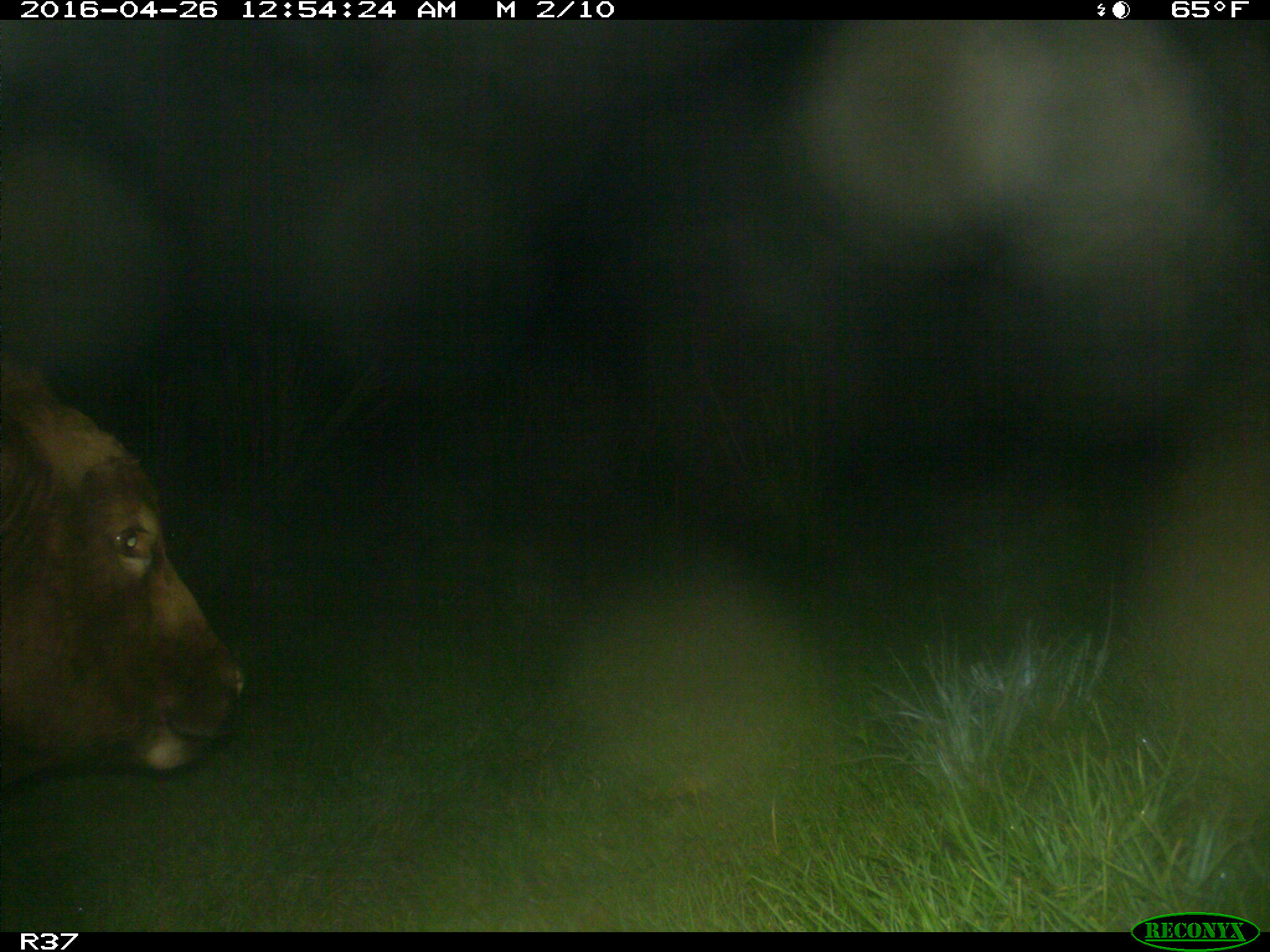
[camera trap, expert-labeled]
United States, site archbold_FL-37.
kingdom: Animalia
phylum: Chordata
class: Mammalia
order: Artiodactyla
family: Bovidae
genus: Bos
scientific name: Bos taurus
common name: domestic cow